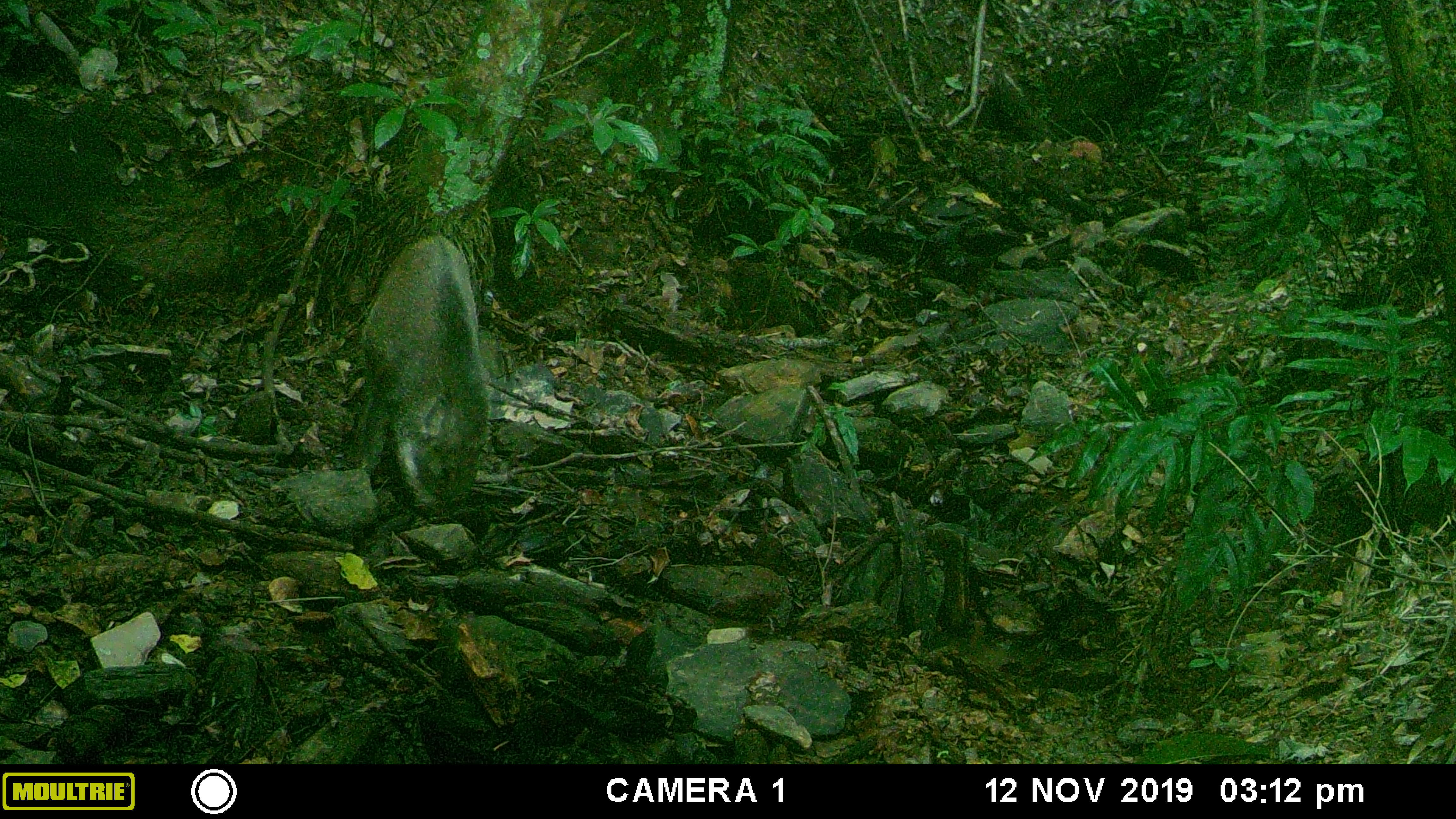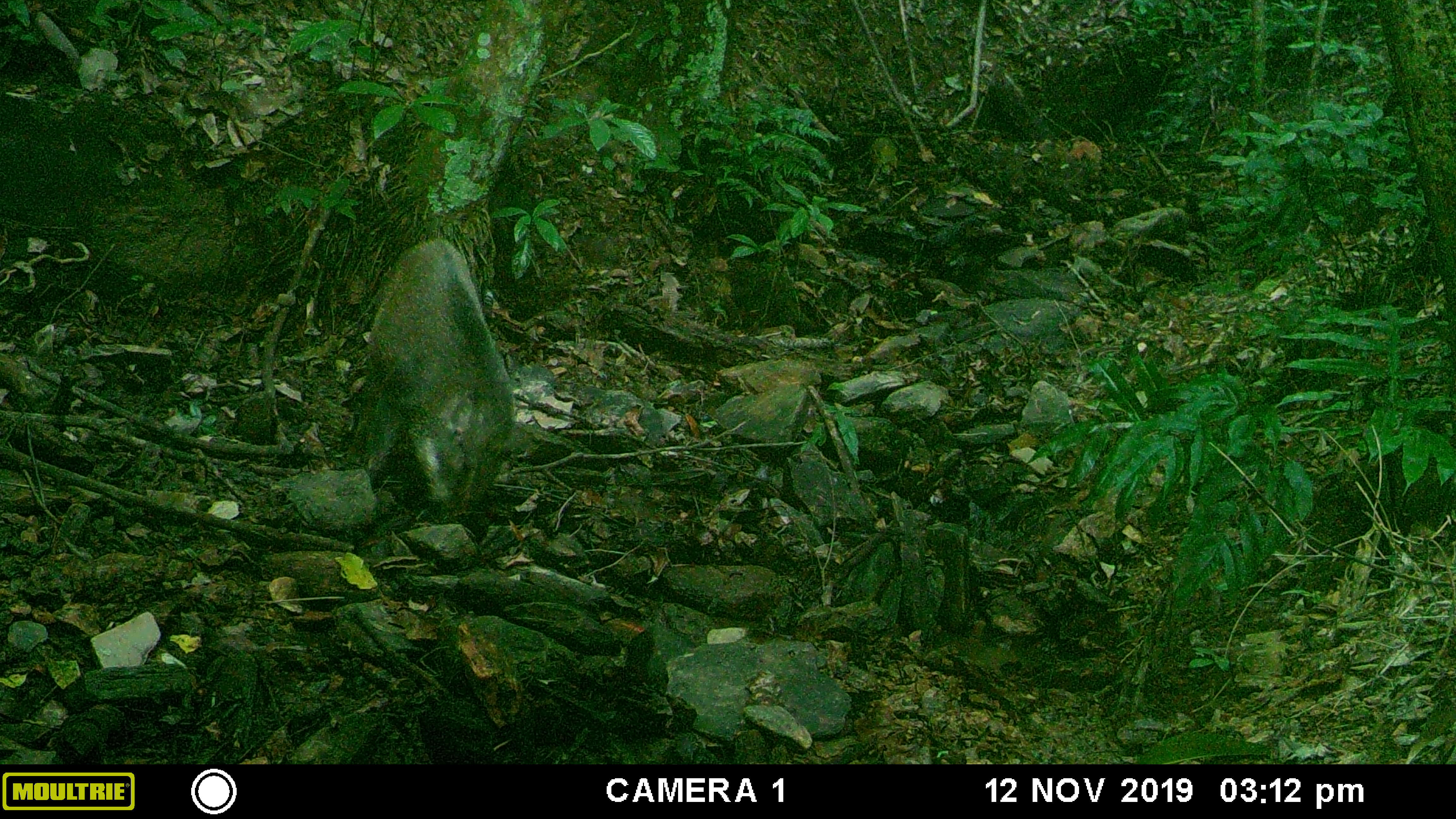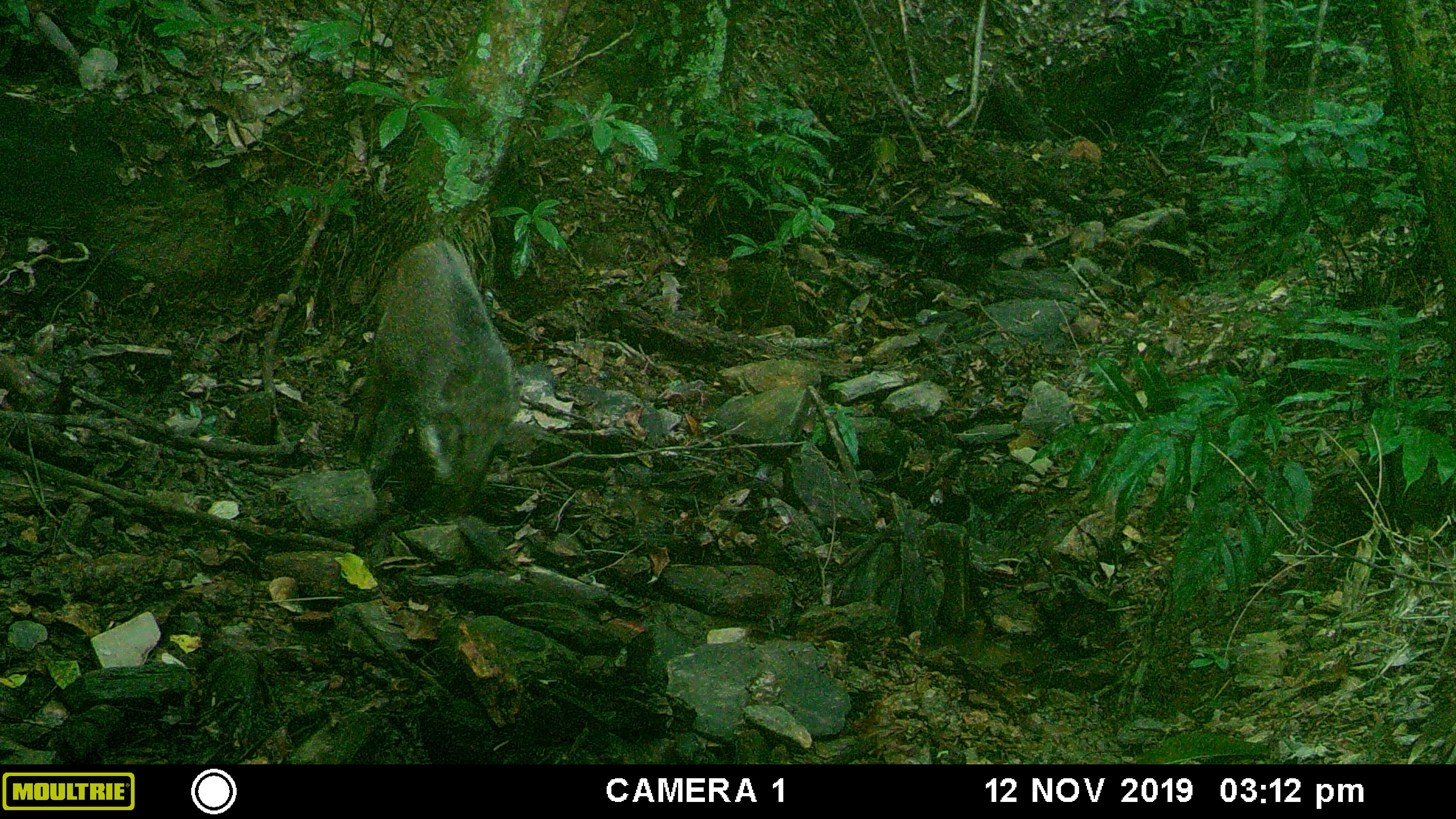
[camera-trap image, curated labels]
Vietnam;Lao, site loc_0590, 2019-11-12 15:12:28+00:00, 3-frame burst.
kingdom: Animalia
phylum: Chordata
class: Mammalia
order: Artiodactyla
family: Suidae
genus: Sus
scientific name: Sus scrofa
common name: eurasian wild pig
Eurasian wild pig (Sus scrofa). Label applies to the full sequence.